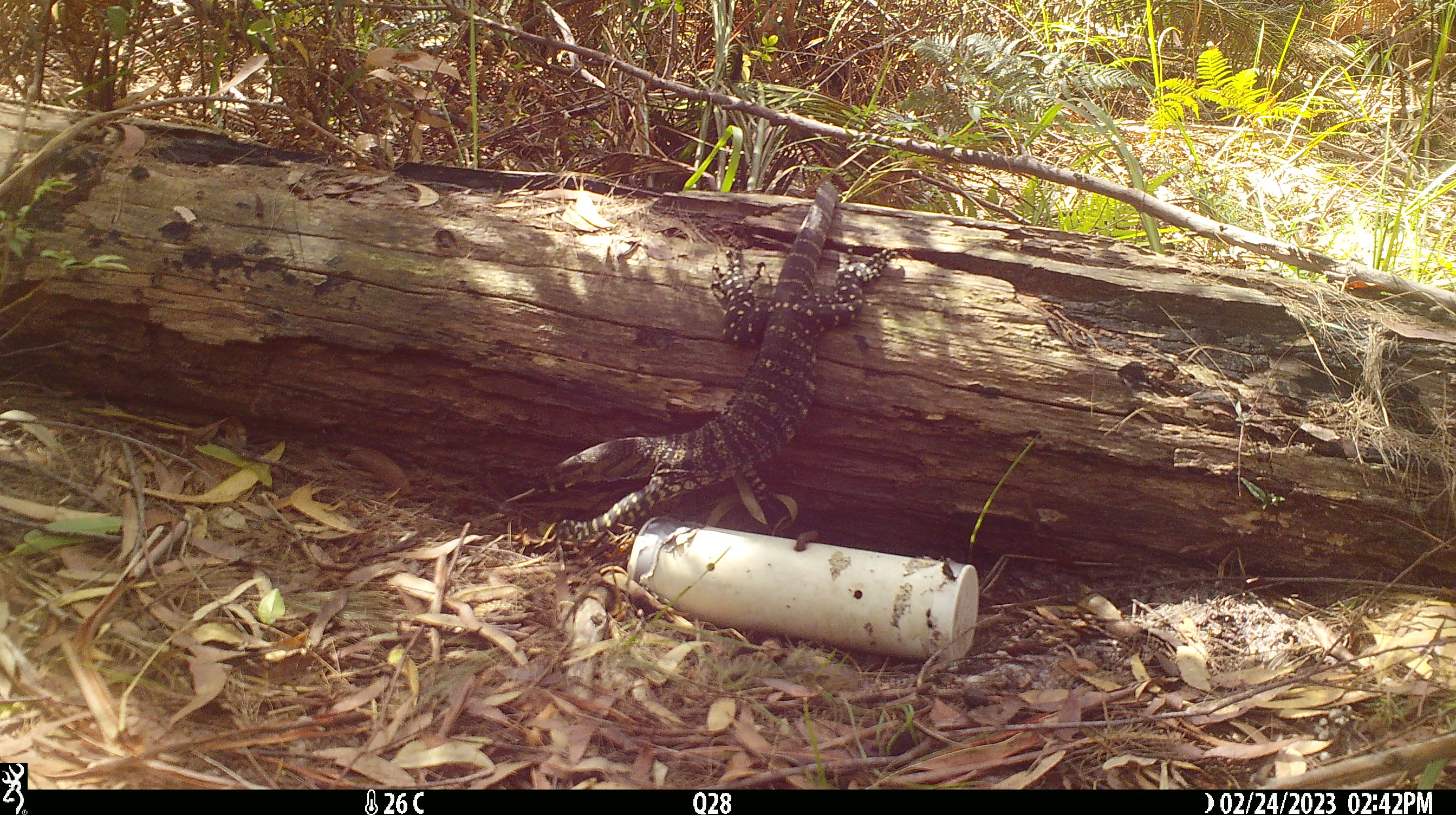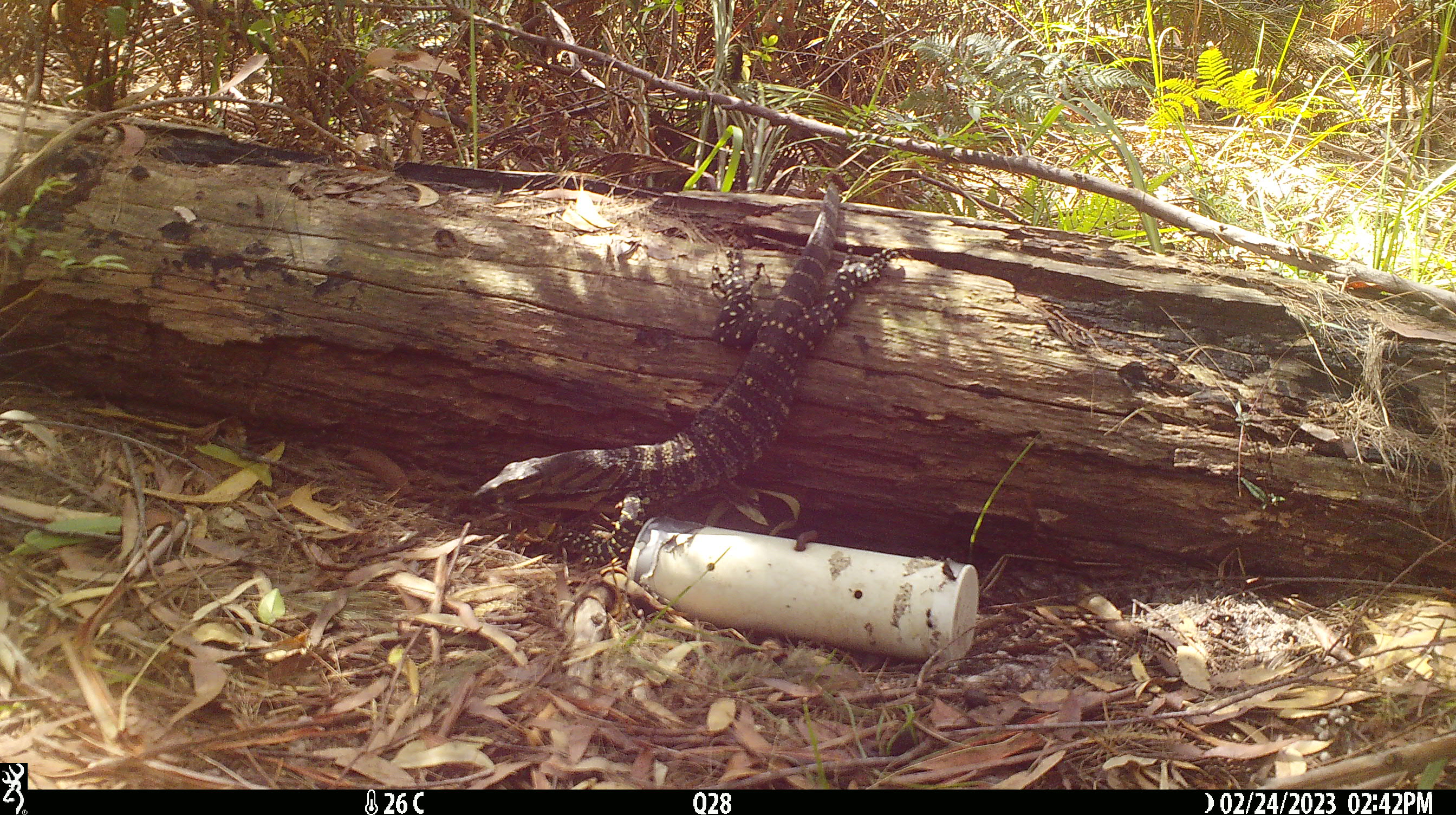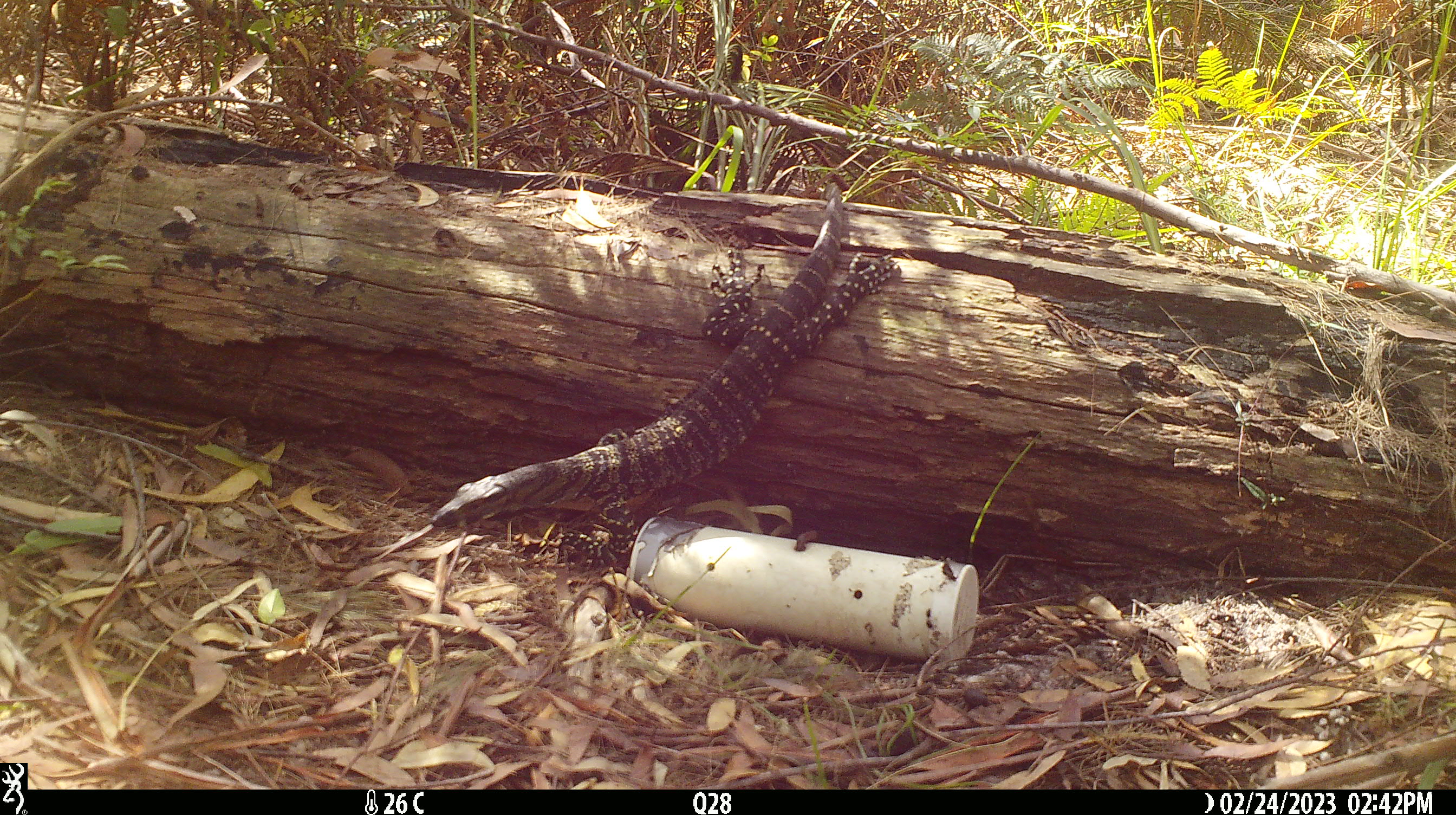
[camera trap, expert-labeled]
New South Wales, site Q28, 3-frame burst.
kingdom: Animalia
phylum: Chordata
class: Reptilia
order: Squamata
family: Varanidae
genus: Varanus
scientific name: Varanus varius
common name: lace monitor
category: goanna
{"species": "goanna (lace monitor) (Varanus varius)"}